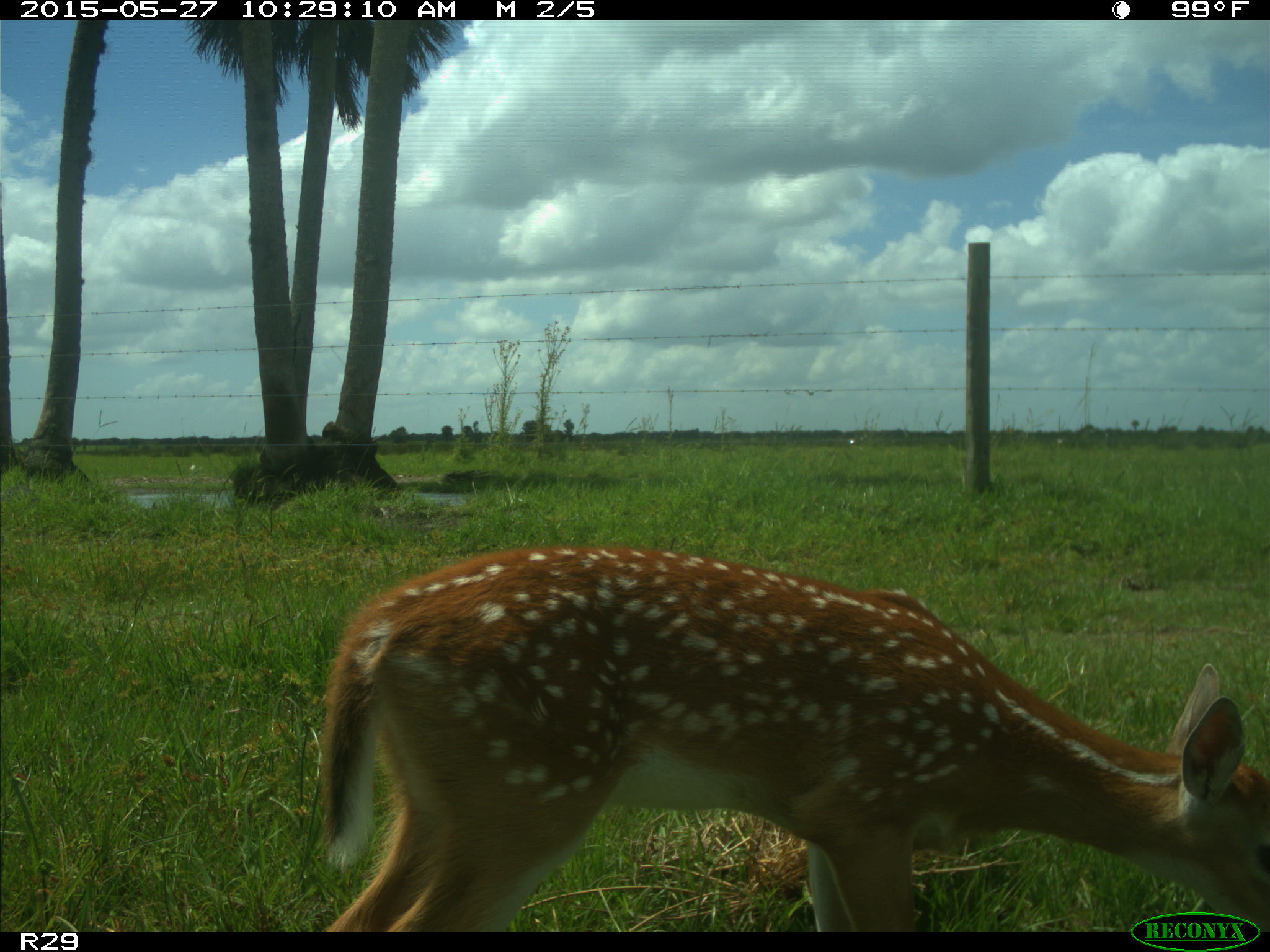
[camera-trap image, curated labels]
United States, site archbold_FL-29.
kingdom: Animalia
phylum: Chordata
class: Mammalia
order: Artiodactyla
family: Cervidae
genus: Odocoileus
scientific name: Odocoileus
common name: deer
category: unidentified deer